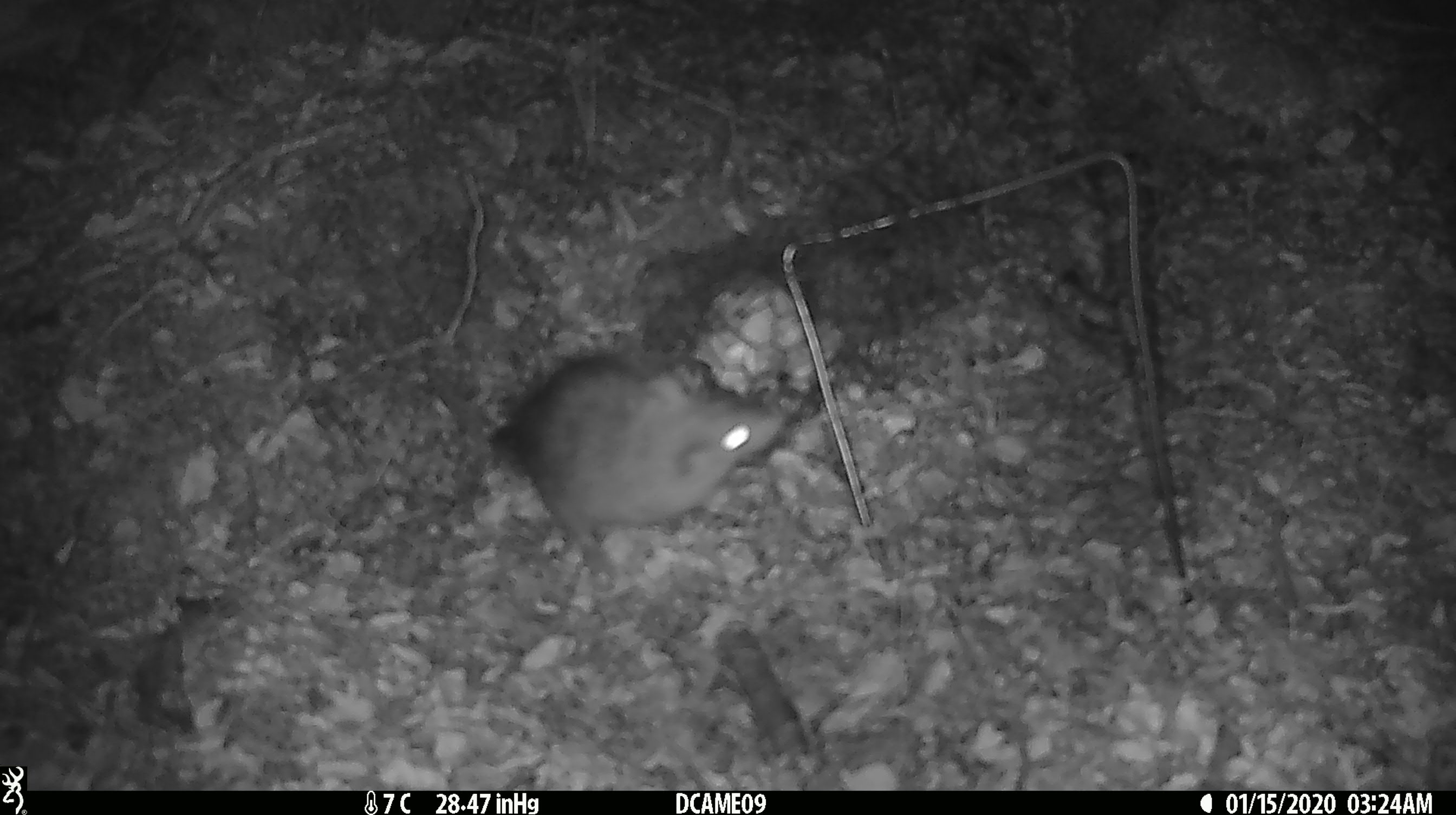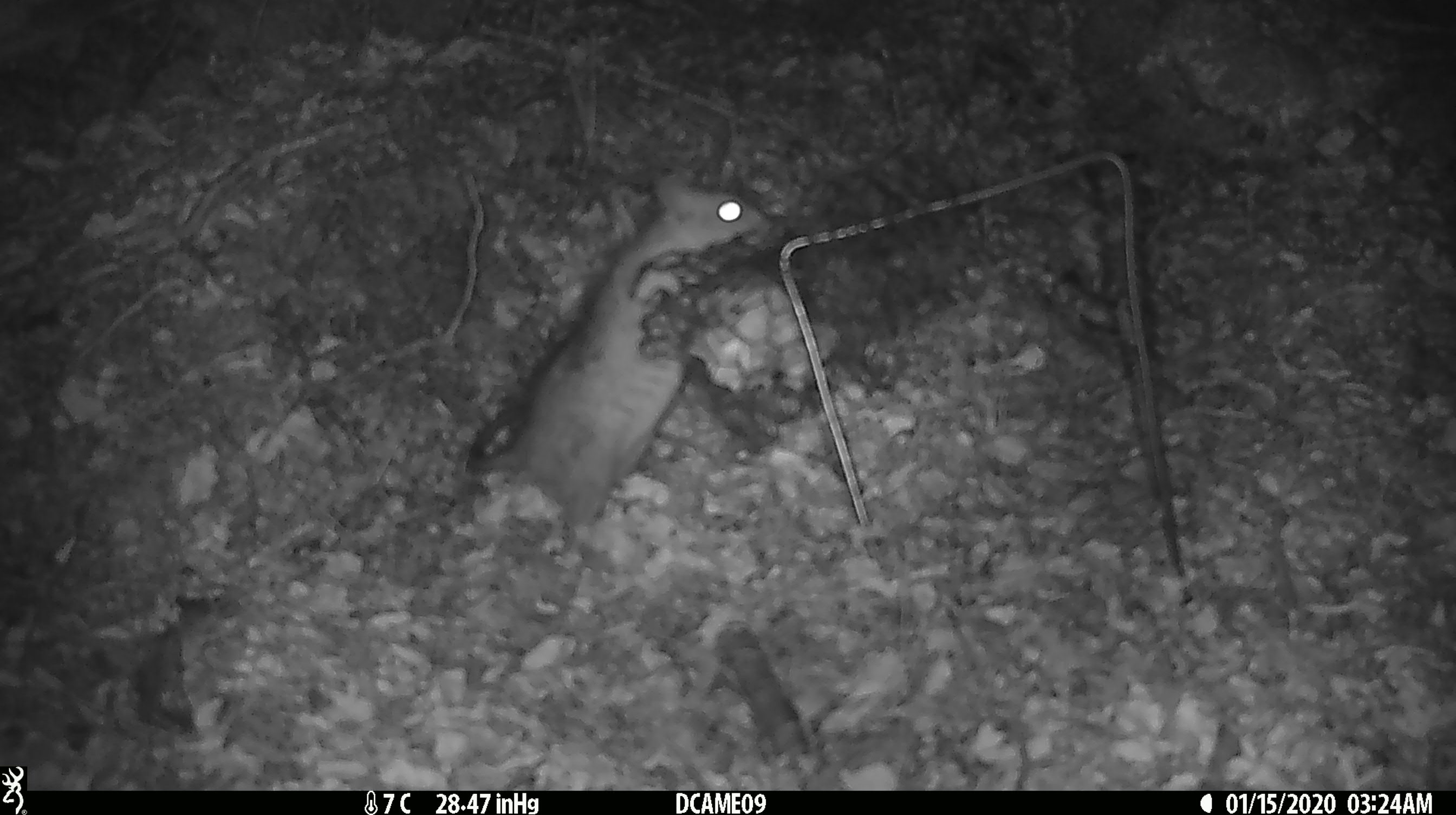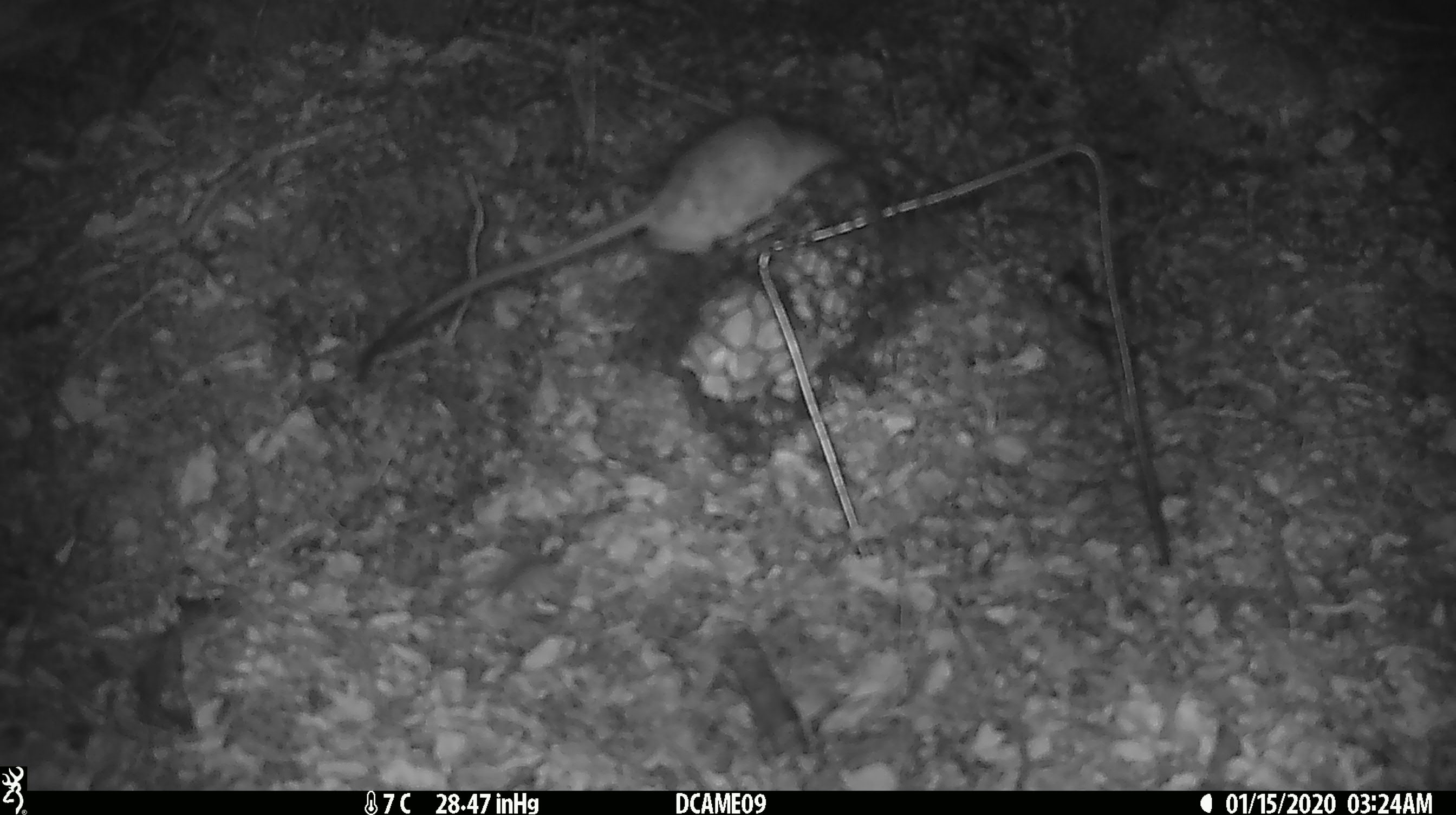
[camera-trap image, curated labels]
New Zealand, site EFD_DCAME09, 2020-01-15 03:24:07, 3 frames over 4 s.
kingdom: Animalia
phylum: Chordata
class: Mammalia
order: Rodentia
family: Muridae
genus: Rattus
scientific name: Rattus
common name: rat